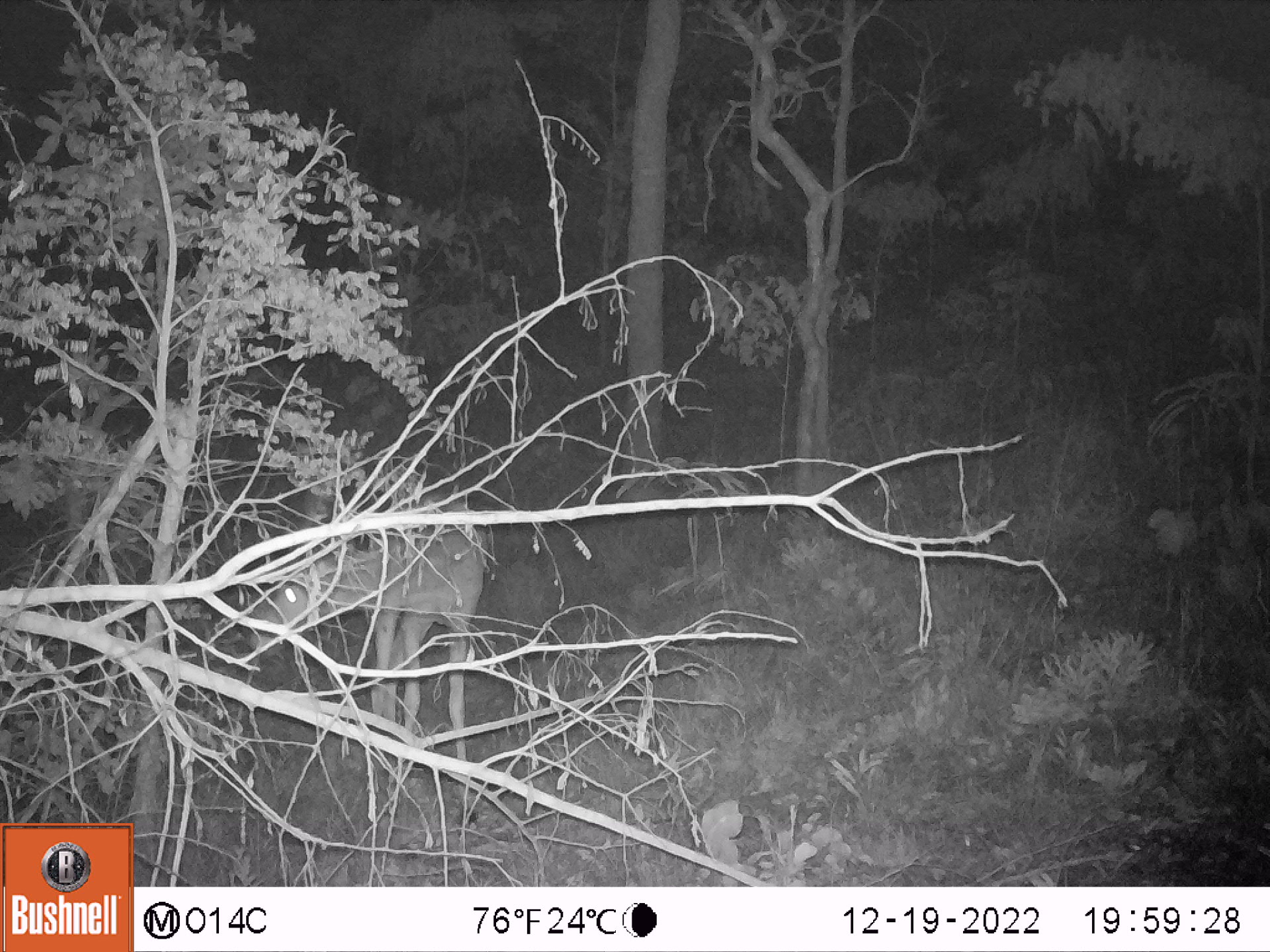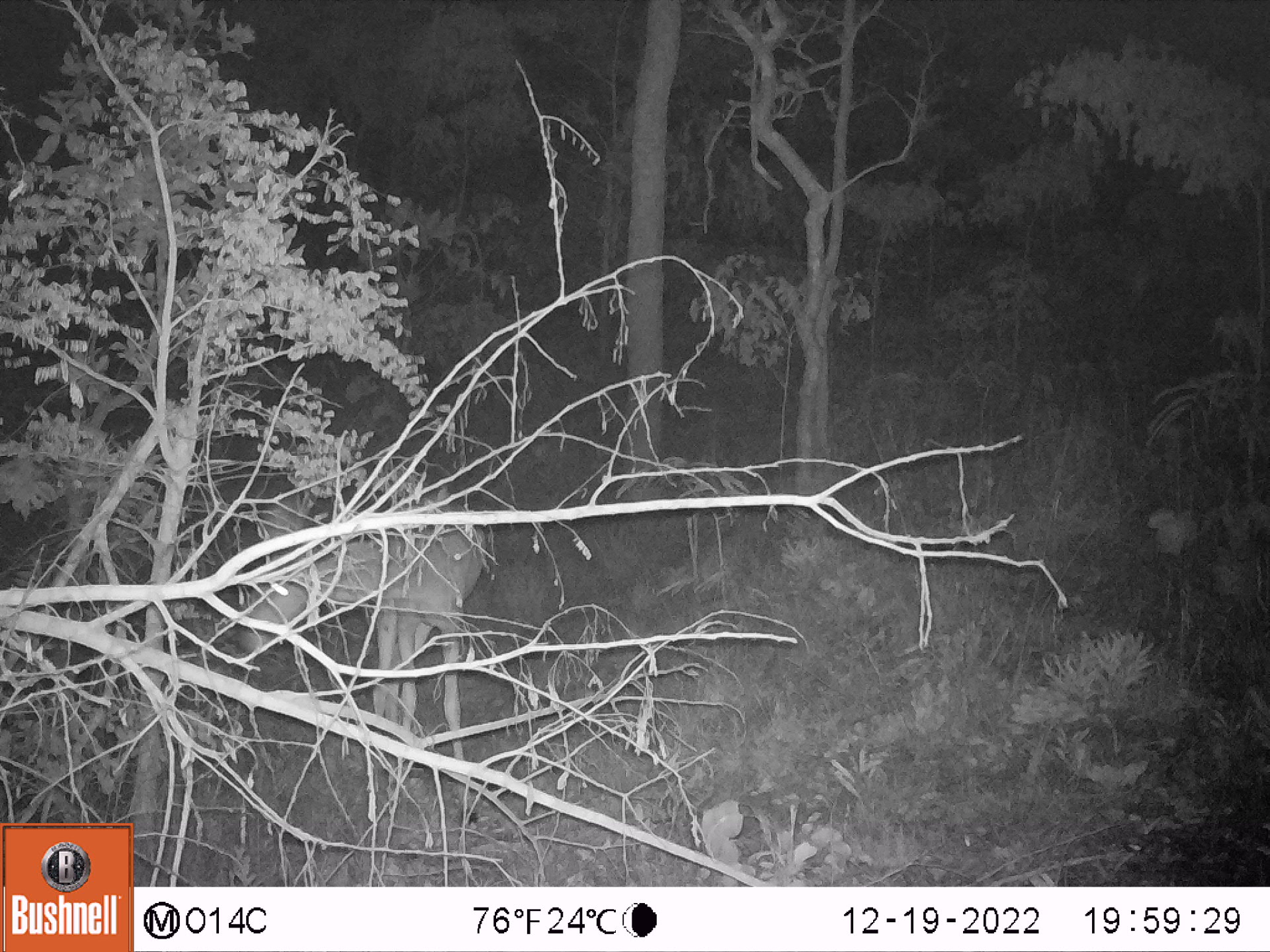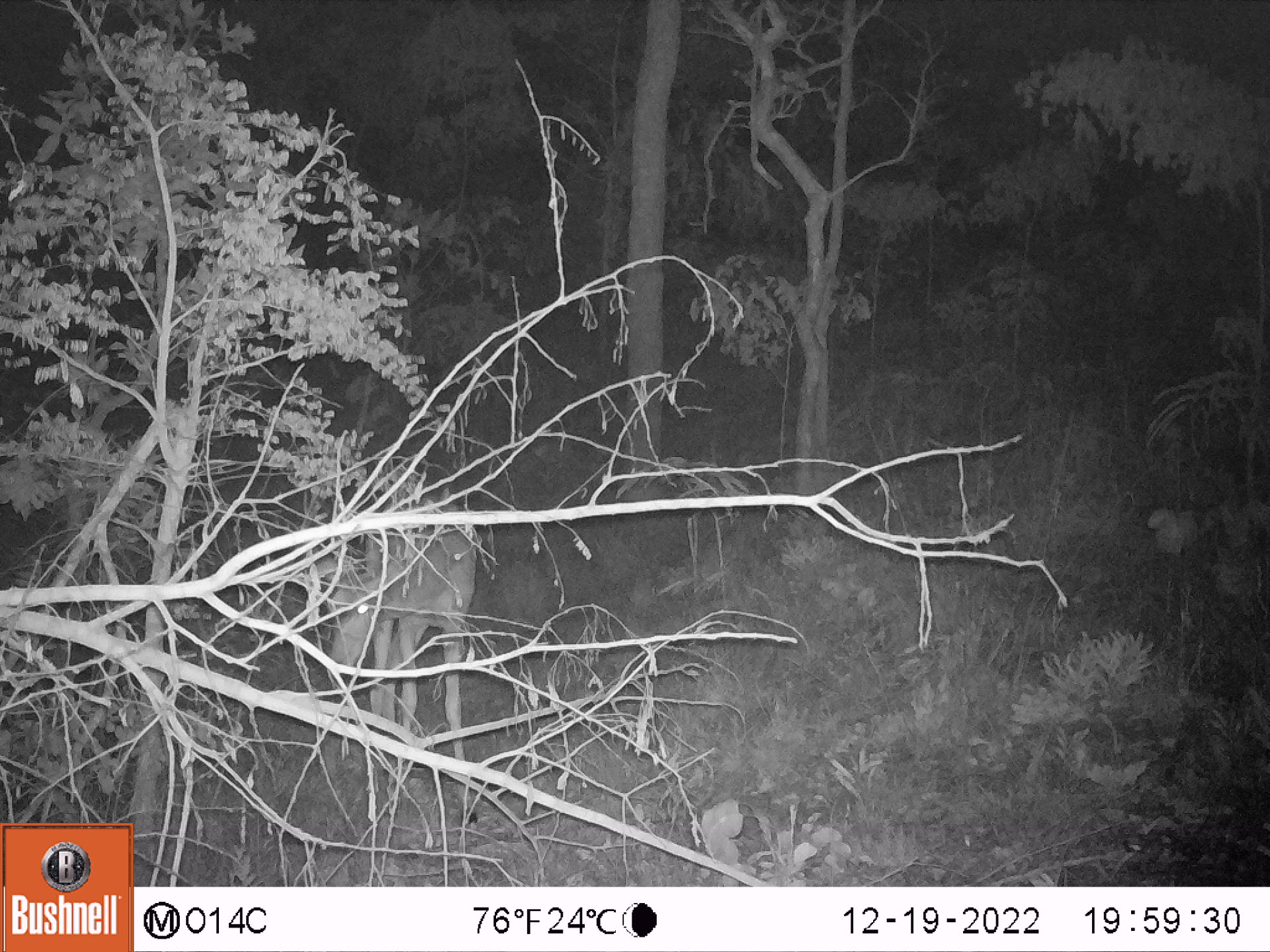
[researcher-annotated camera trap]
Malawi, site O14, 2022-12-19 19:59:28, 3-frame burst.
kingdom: Animalia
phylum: Chordata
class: Mammalia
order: Artiodactyla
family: Bovidae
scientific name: Antilopinae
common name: small antelope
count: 1